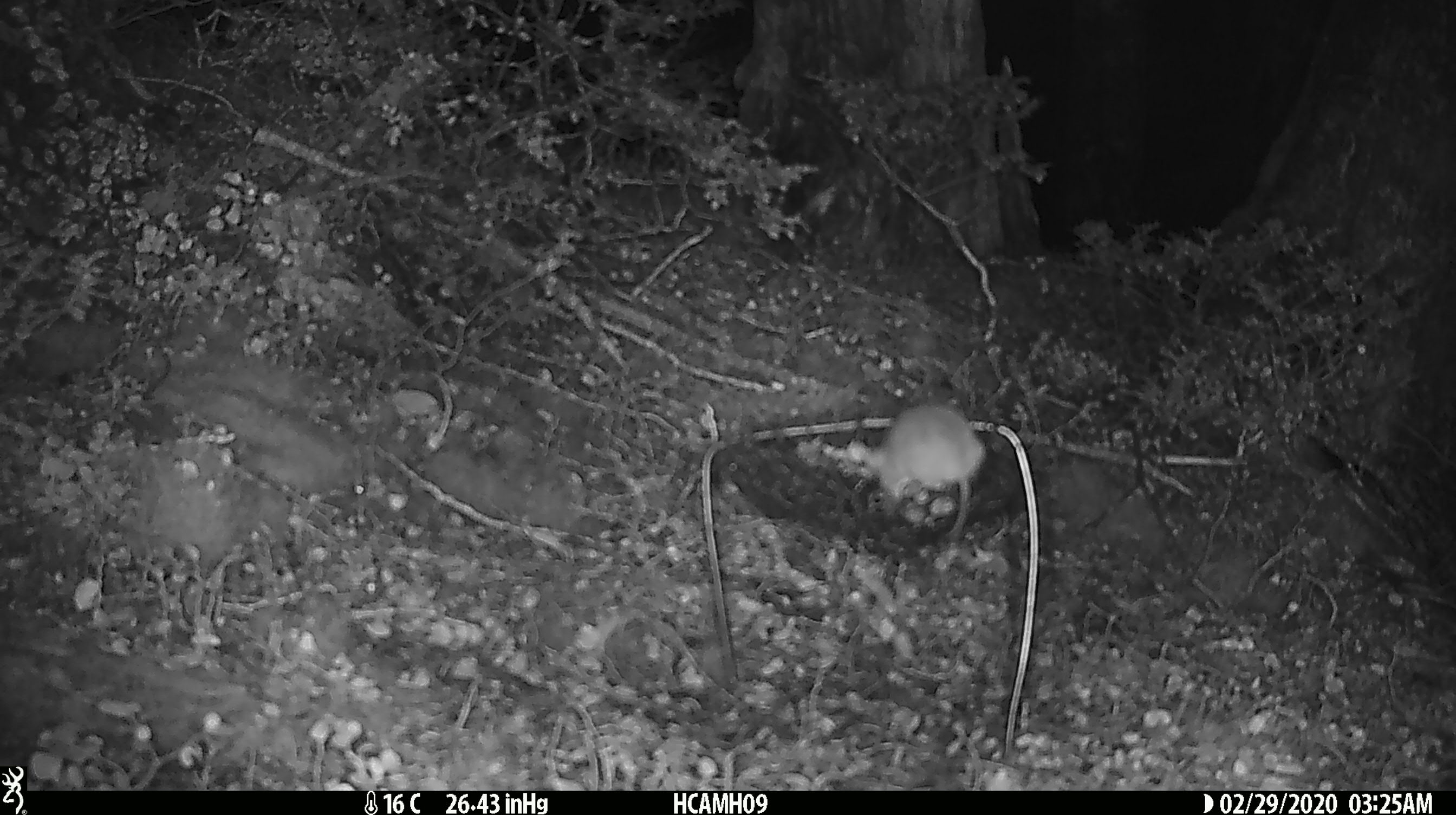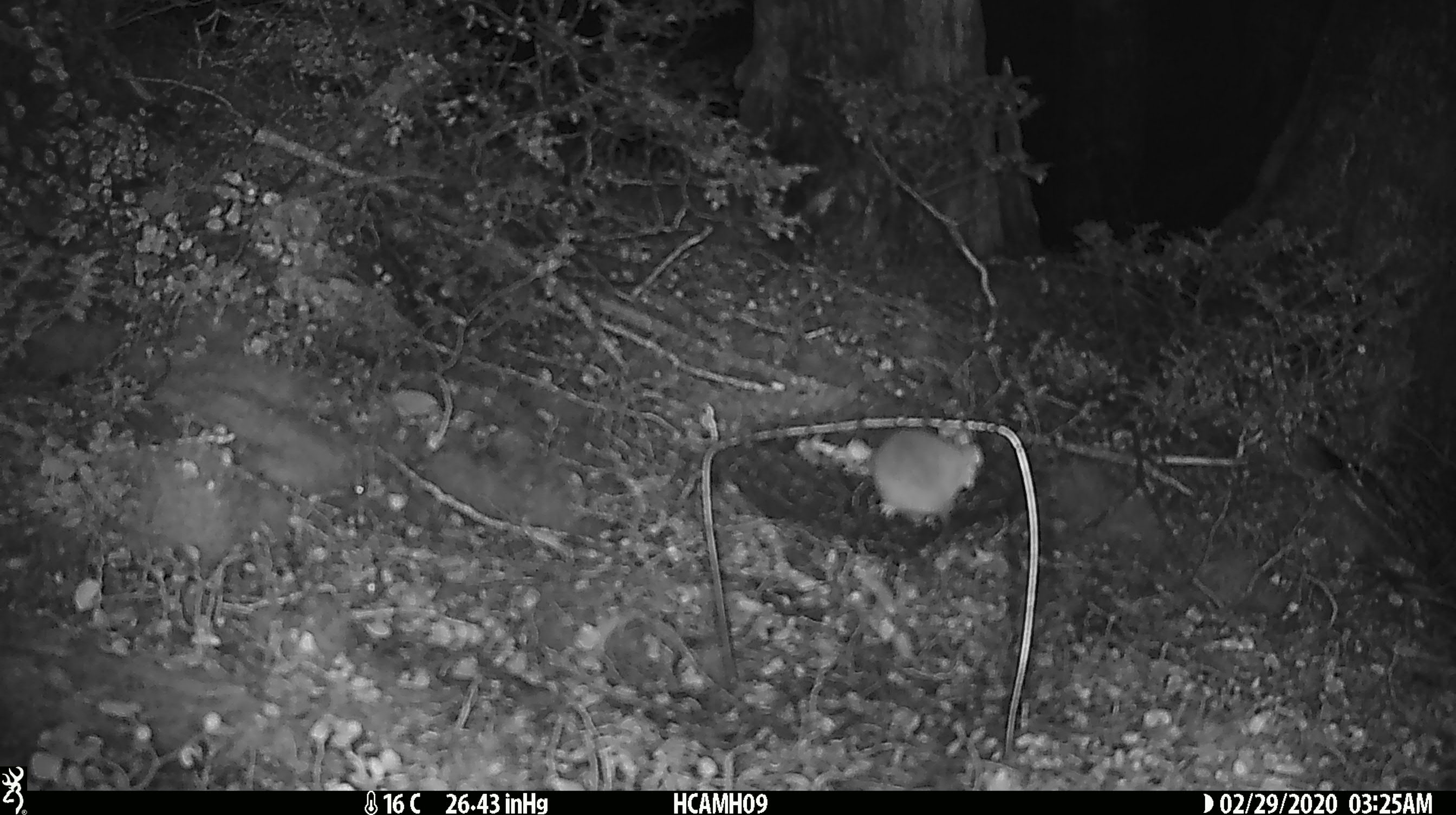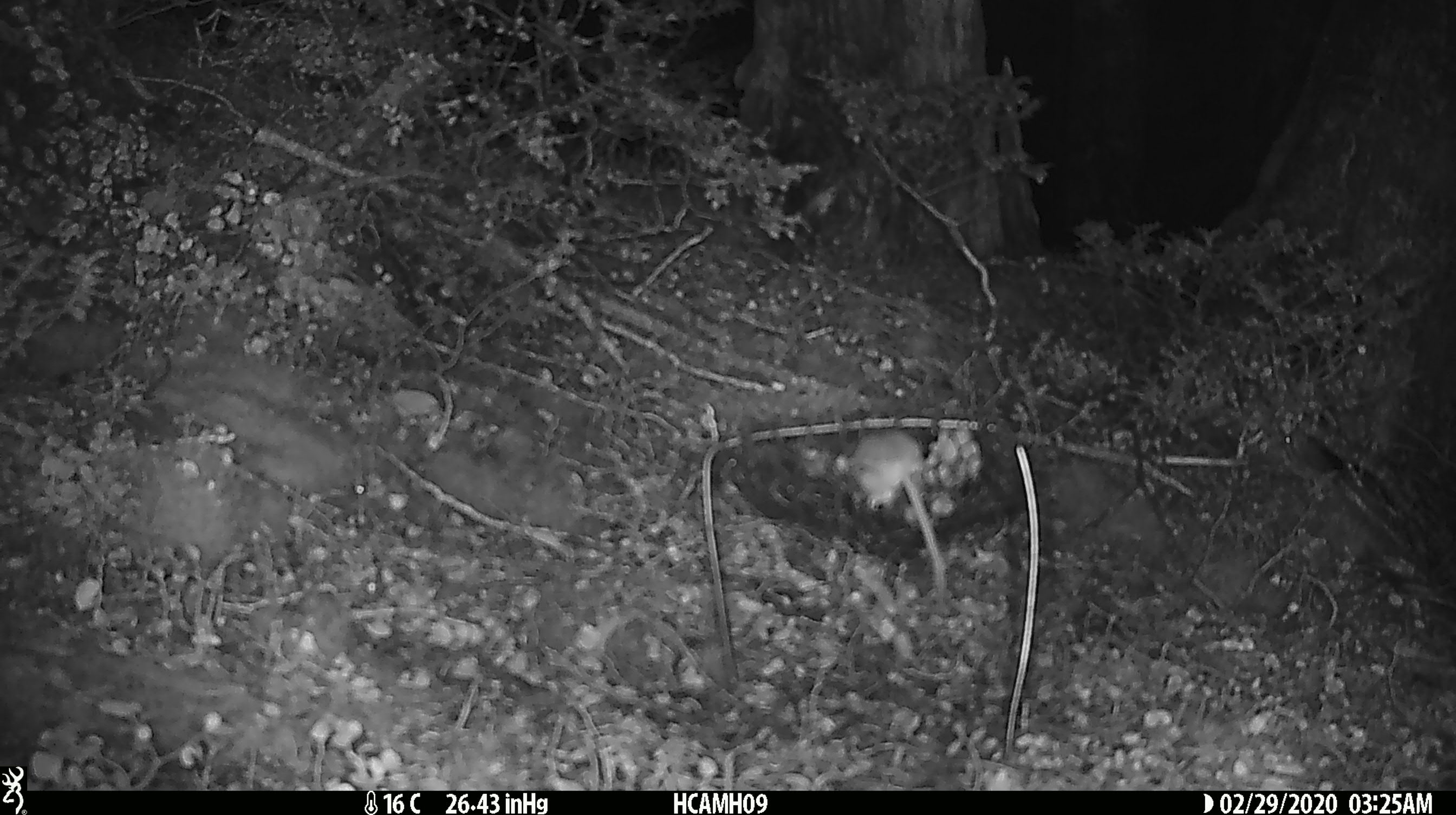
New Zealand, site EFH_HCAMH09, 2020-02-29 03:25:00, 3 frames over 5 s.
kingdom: Animalia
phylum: Chordata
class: Mammalia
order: Rodentia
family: Muridae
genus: Mus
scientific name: Mus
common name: mouse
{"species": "mouse (Mus)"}